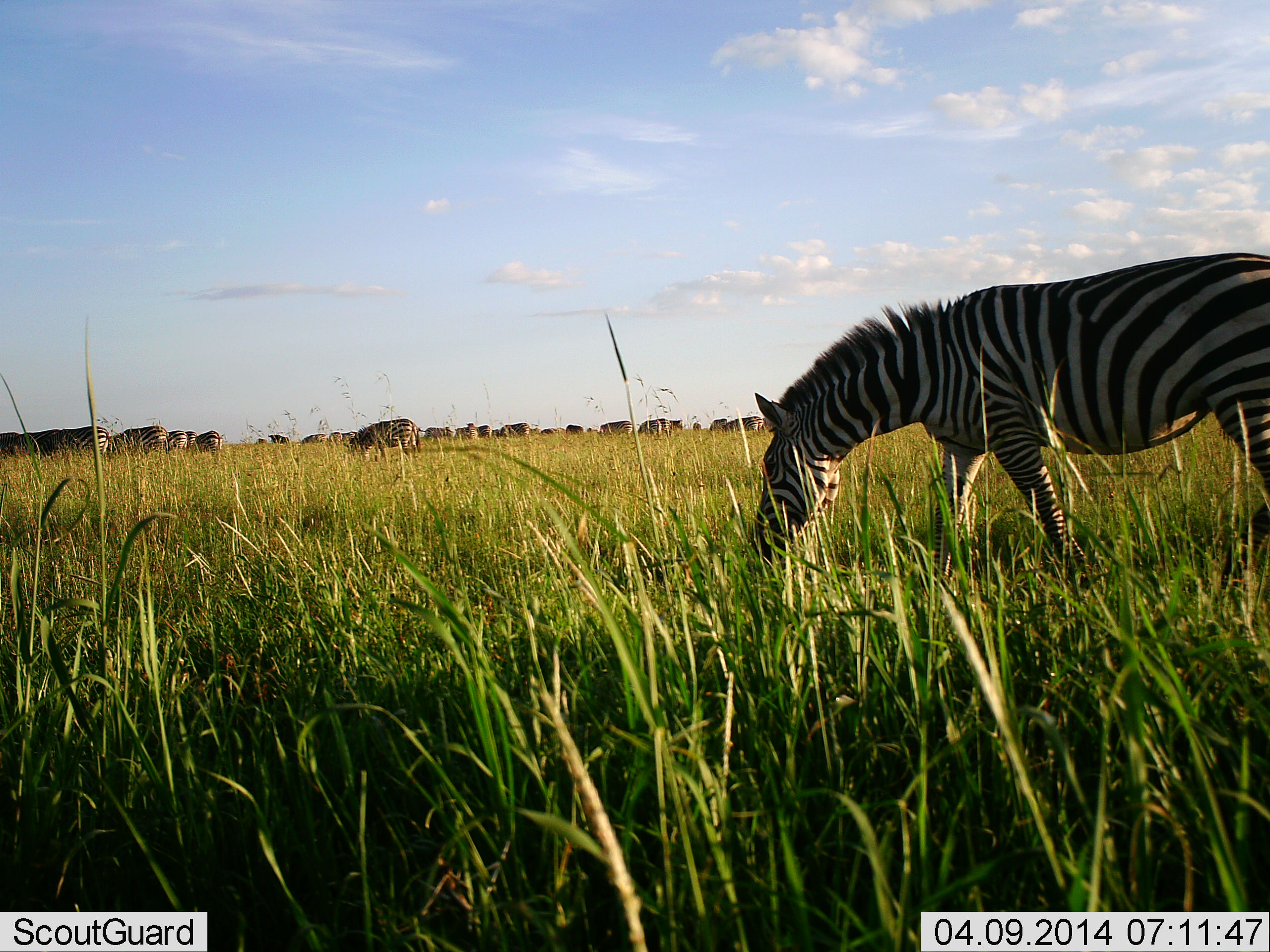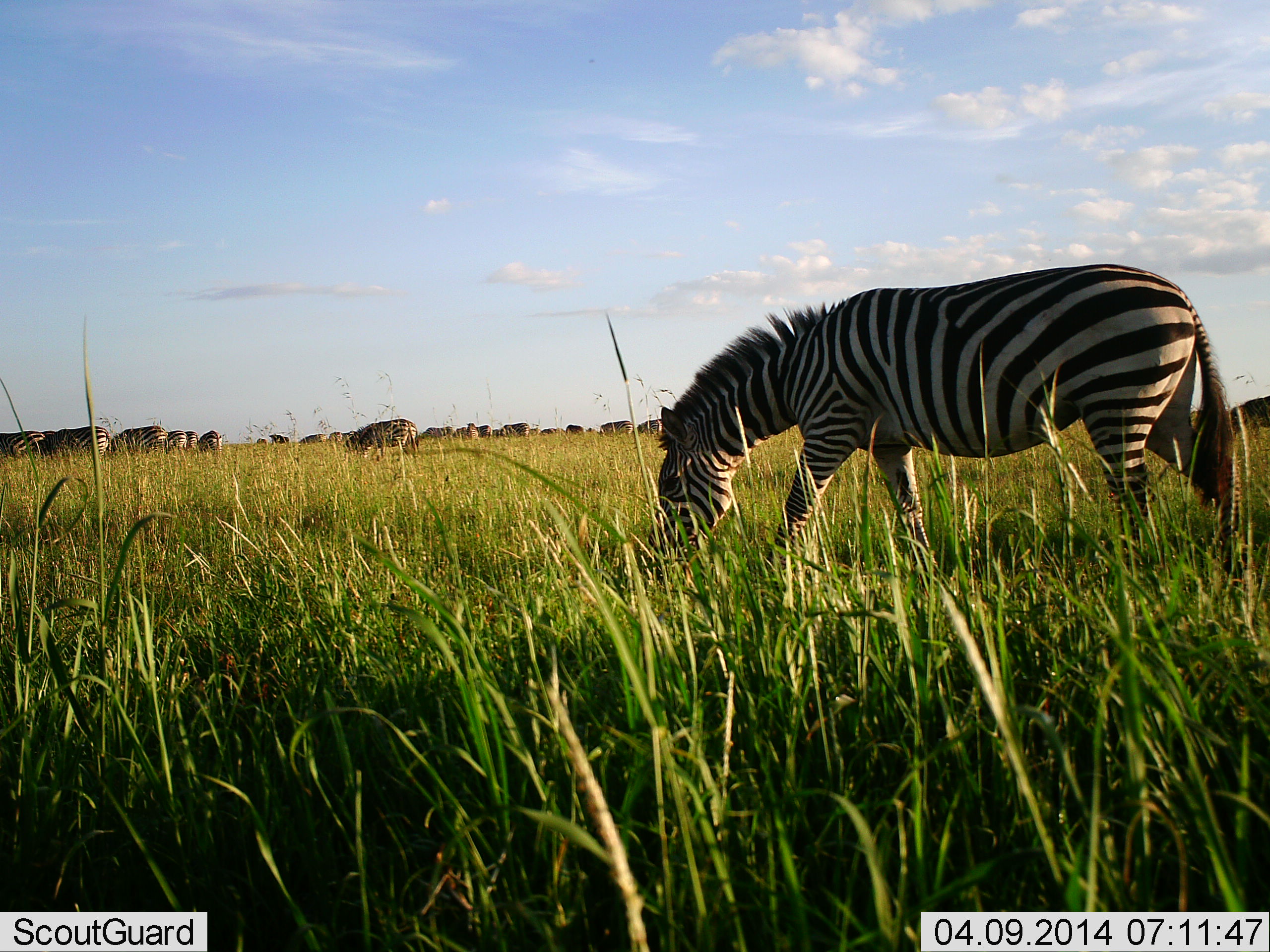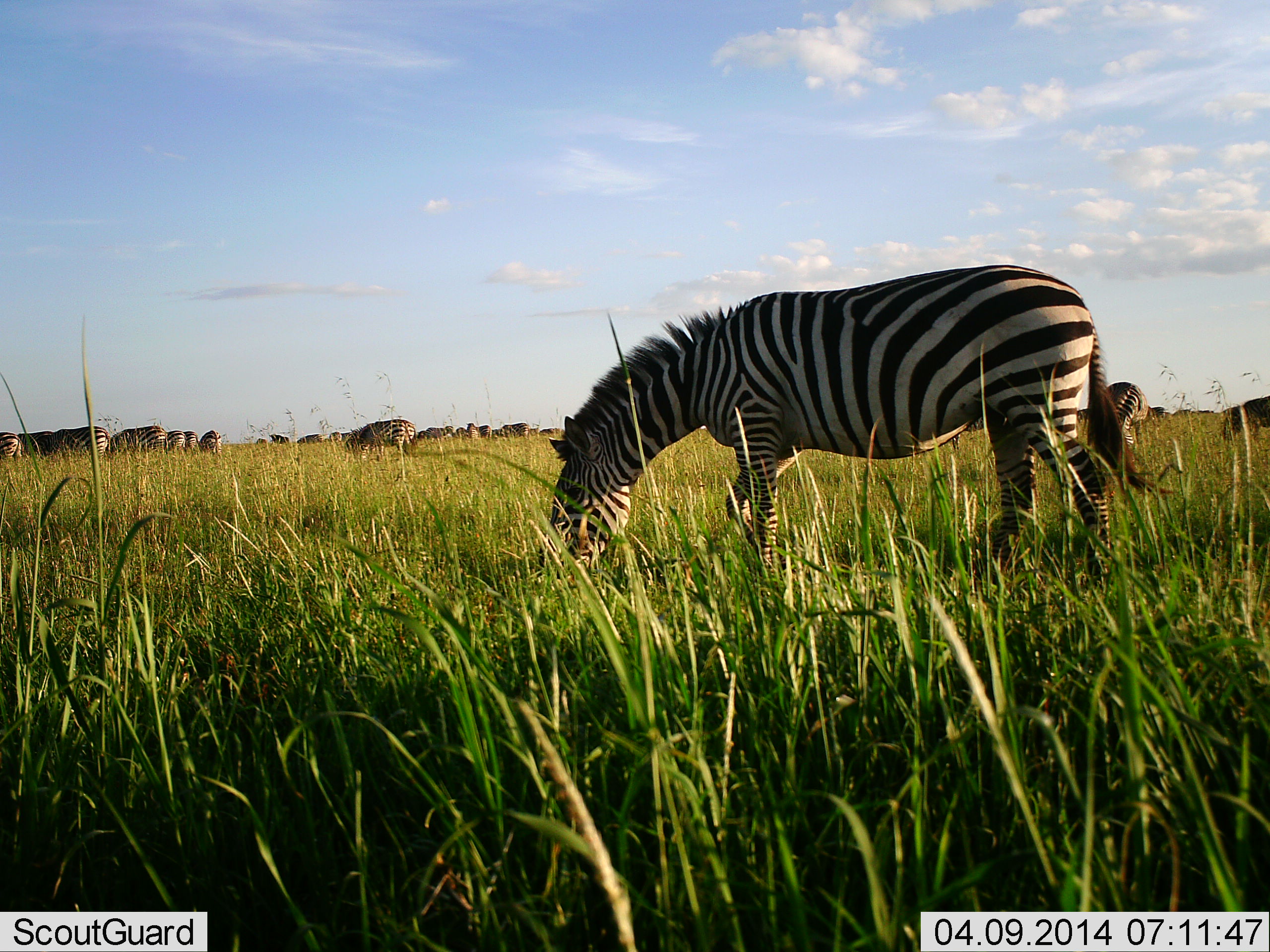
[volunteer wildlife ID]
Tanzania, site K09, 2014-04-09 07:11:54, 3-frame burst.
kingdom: Animalia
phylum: Chordata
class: Mammalia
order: Perissodactyla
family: Equidae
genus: Equus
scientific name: Equus quagga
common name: plains zebra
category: zebra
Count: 11-50.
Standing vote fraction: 21%.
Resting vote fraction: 2%.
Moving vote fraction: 40%.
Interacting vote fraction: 3%.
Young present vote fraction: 0%.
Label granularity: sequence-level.